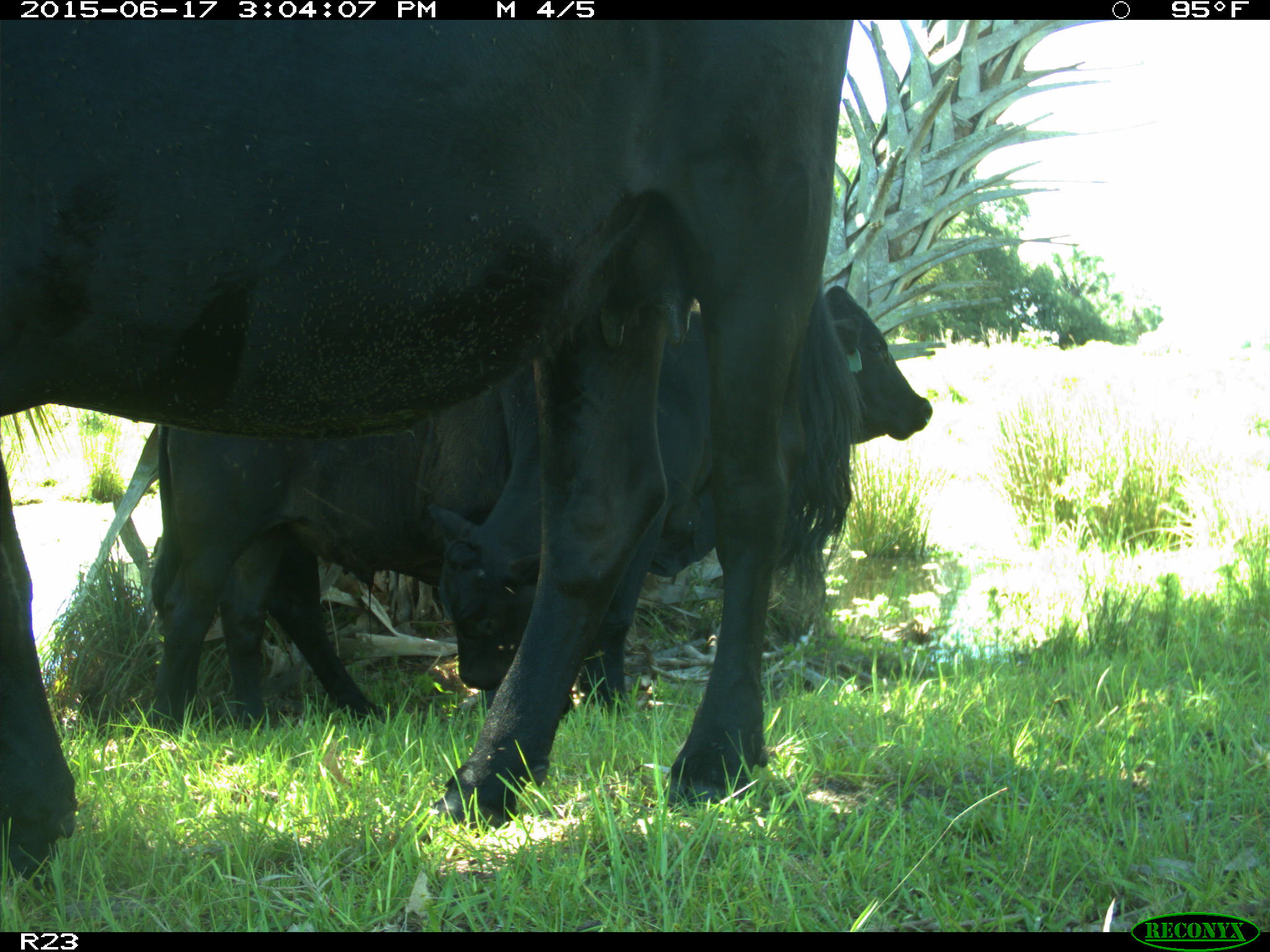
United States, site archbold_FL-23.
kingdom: Animalia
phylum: Chordata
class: Mammalia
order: Artiodactyla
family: Bovidae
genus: Bos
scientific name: Bos taurus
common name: domestic cow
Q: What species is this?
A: Bos taurus (domestic cow).